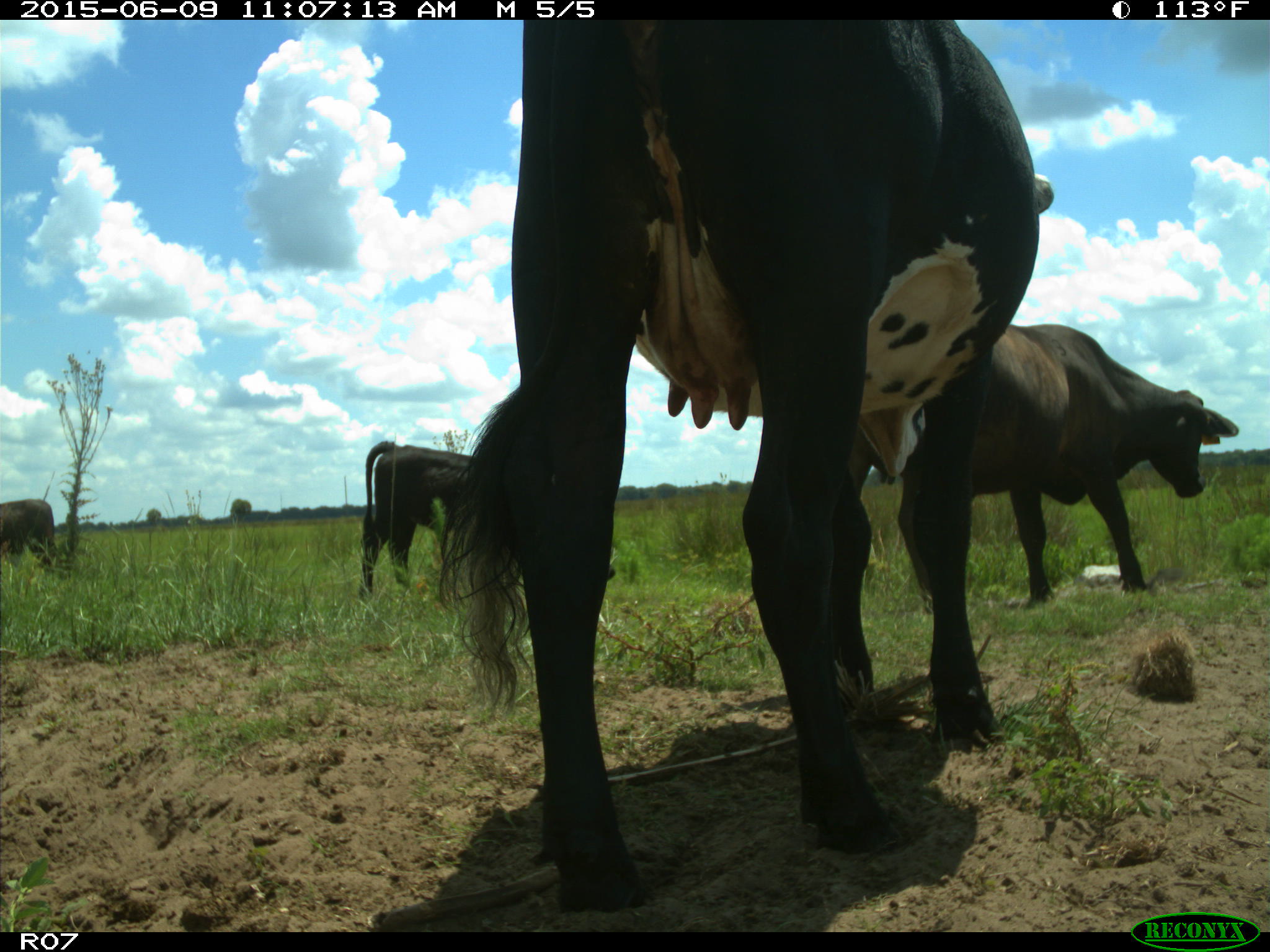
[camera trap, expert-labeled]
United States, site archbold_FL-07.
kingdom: Animalia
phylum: Chordata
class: Mammalia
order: Artiodactyla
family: Bovidae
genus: Bos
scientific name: Bos taurus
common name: domestic cow